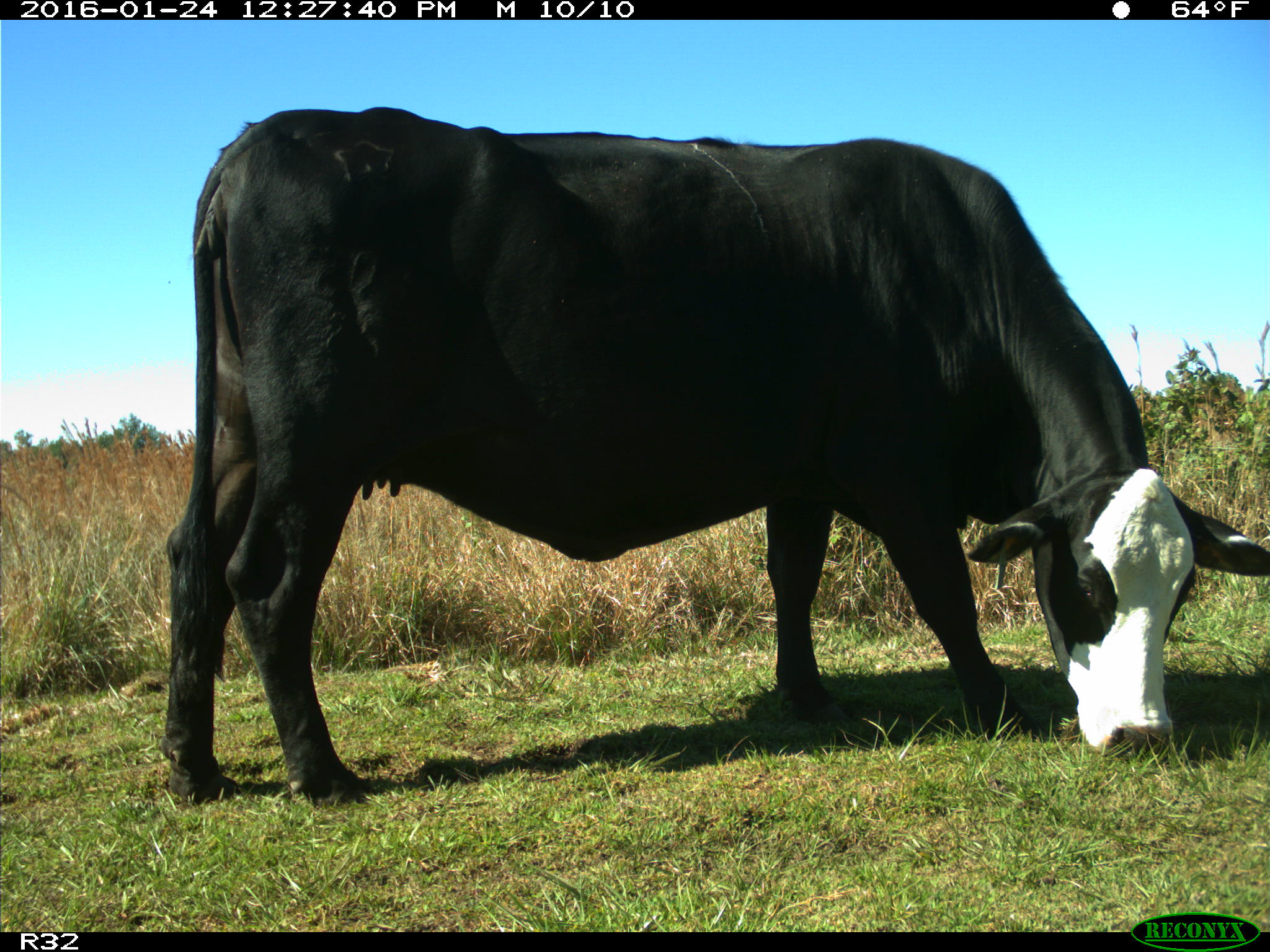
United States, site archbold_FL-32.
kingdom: Animalia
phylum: Chordata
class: Mammalia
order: Artiodactyla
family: Bovidae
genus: Bos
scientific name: Bos taurus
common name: domestic cow